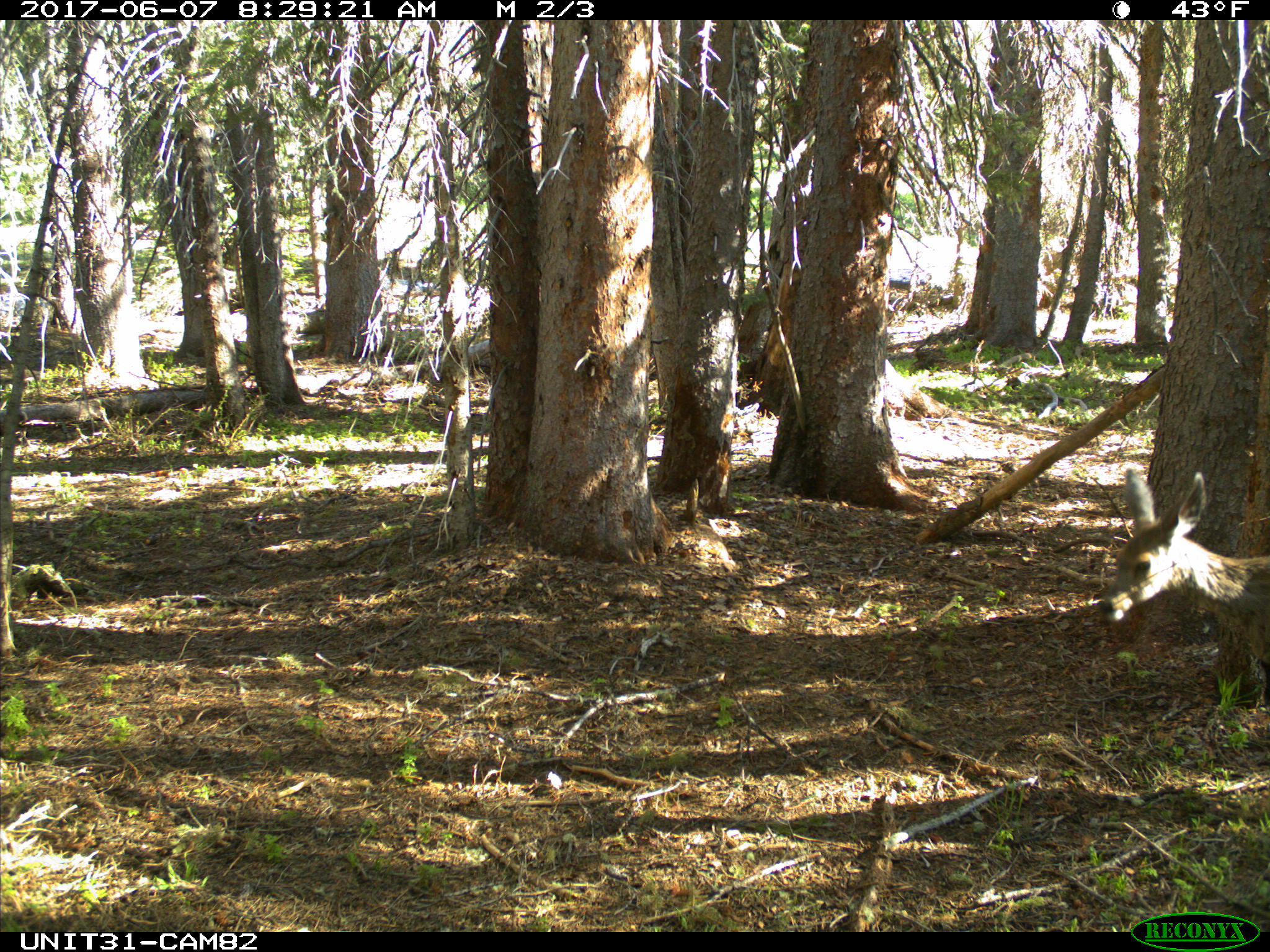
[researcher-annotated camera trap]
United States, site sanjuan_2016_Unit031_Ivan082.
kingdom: Animalia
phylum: Chordata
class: Mammalia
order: Artiodactyla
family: Cervidae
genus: Odocoileus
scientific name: Odocoileus hemionus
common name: mule deer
Odocoileus hemionus (mule deer).